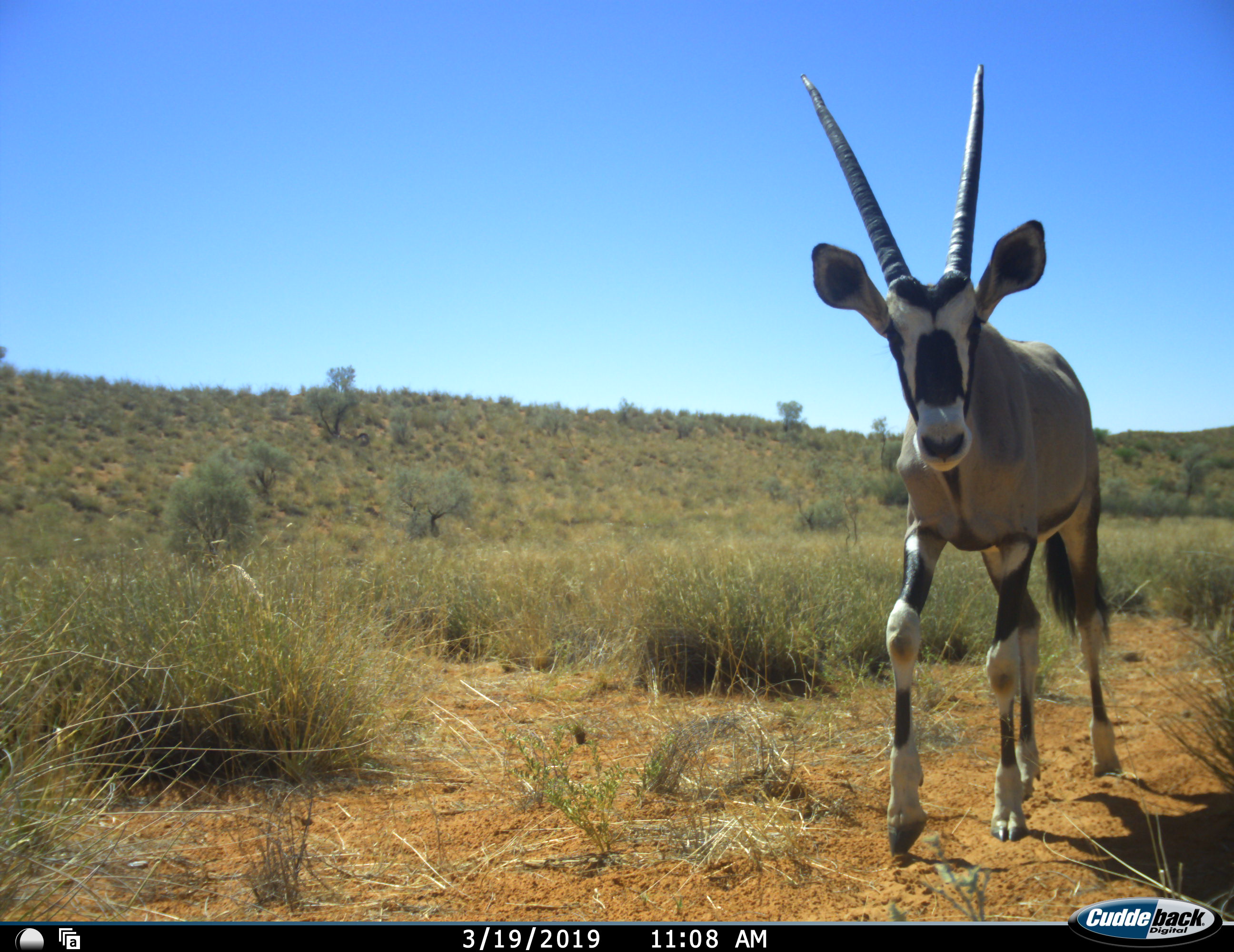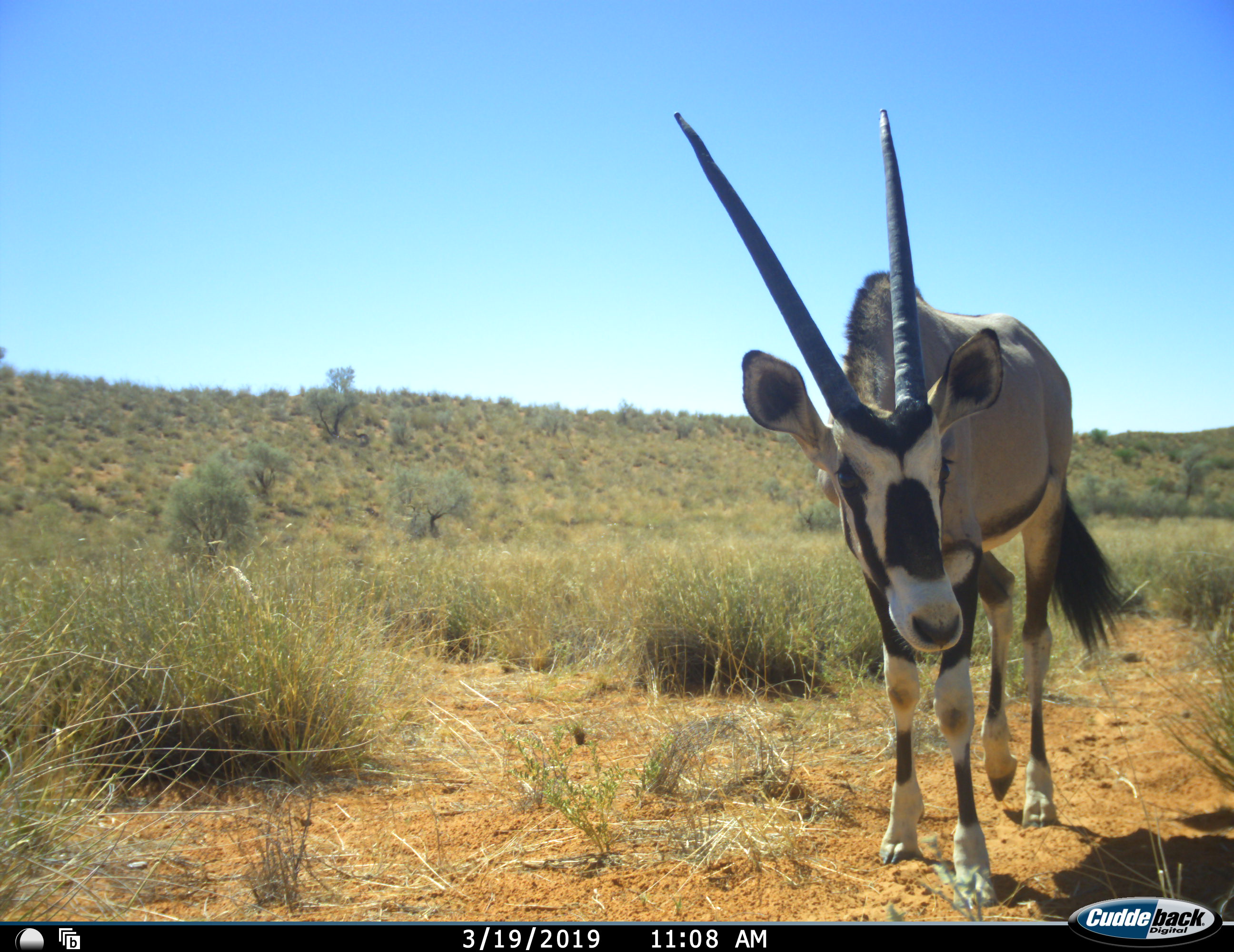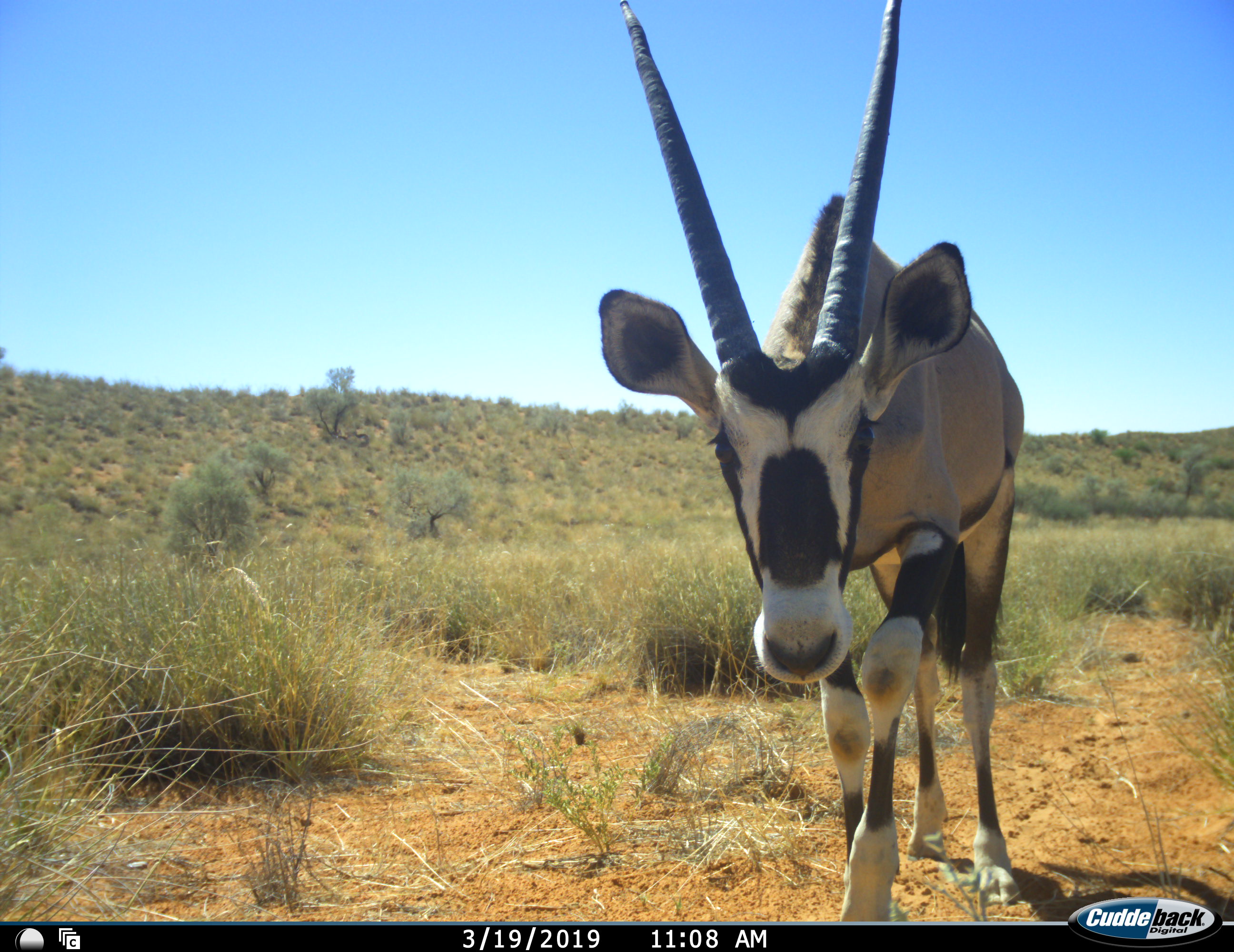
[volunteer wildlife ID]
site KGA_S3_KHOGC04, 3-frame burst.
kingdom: Animalia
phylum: Chordata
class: Mammalia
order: Artiodactyla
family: Bovidae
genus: Oryx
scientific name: Oryx gazella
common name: gemsbok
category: oryx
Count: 1.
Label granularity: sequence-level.